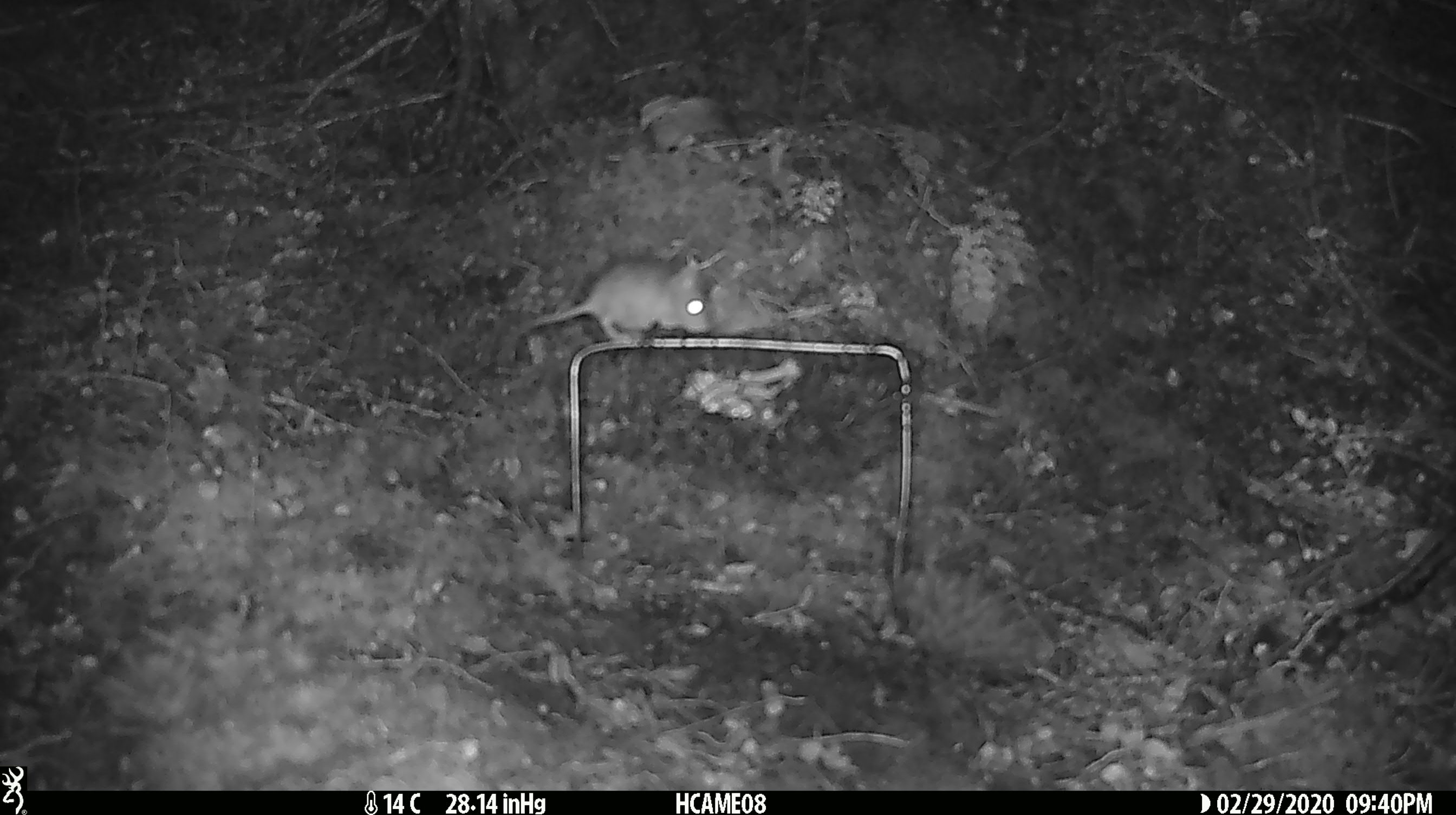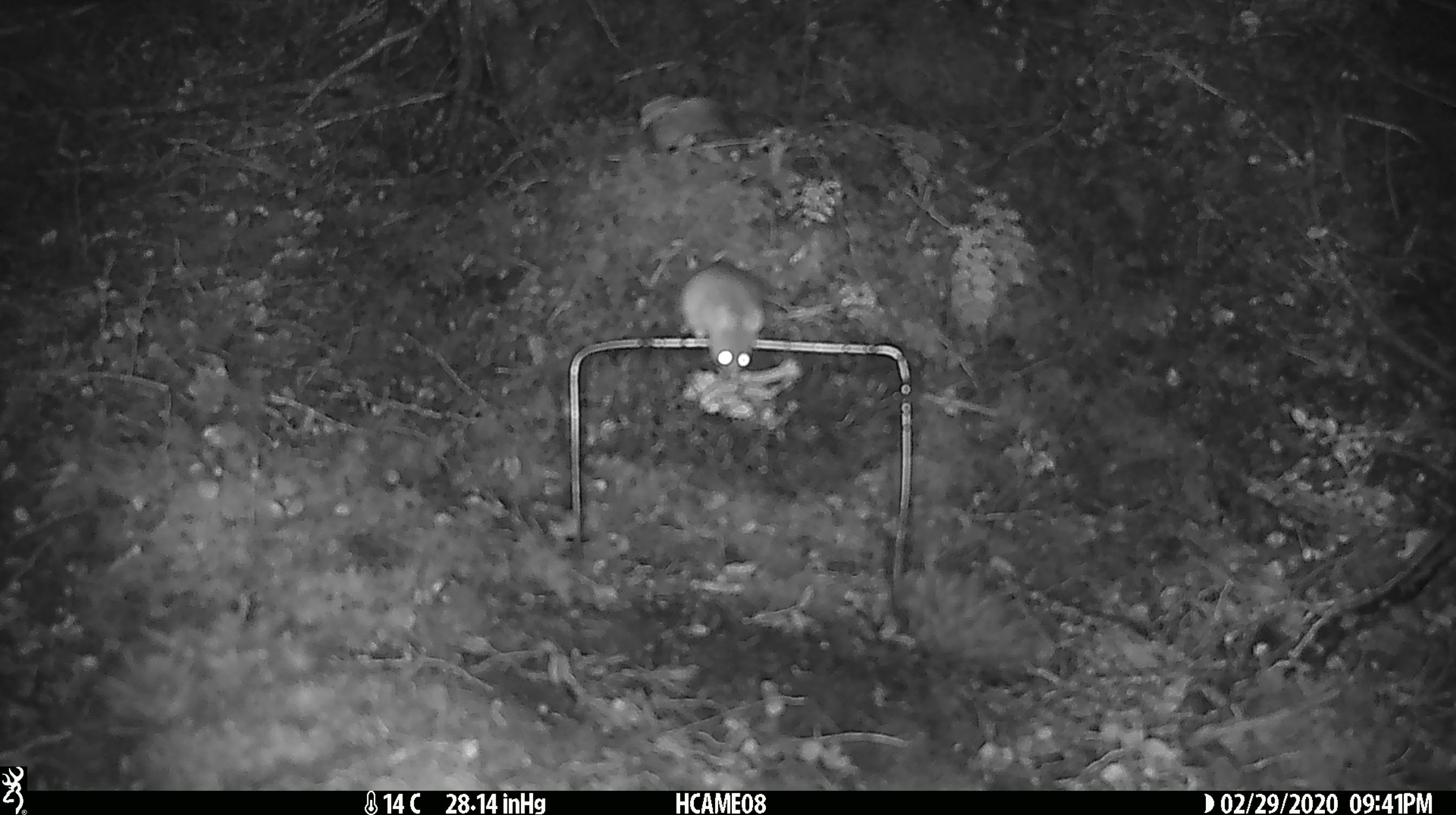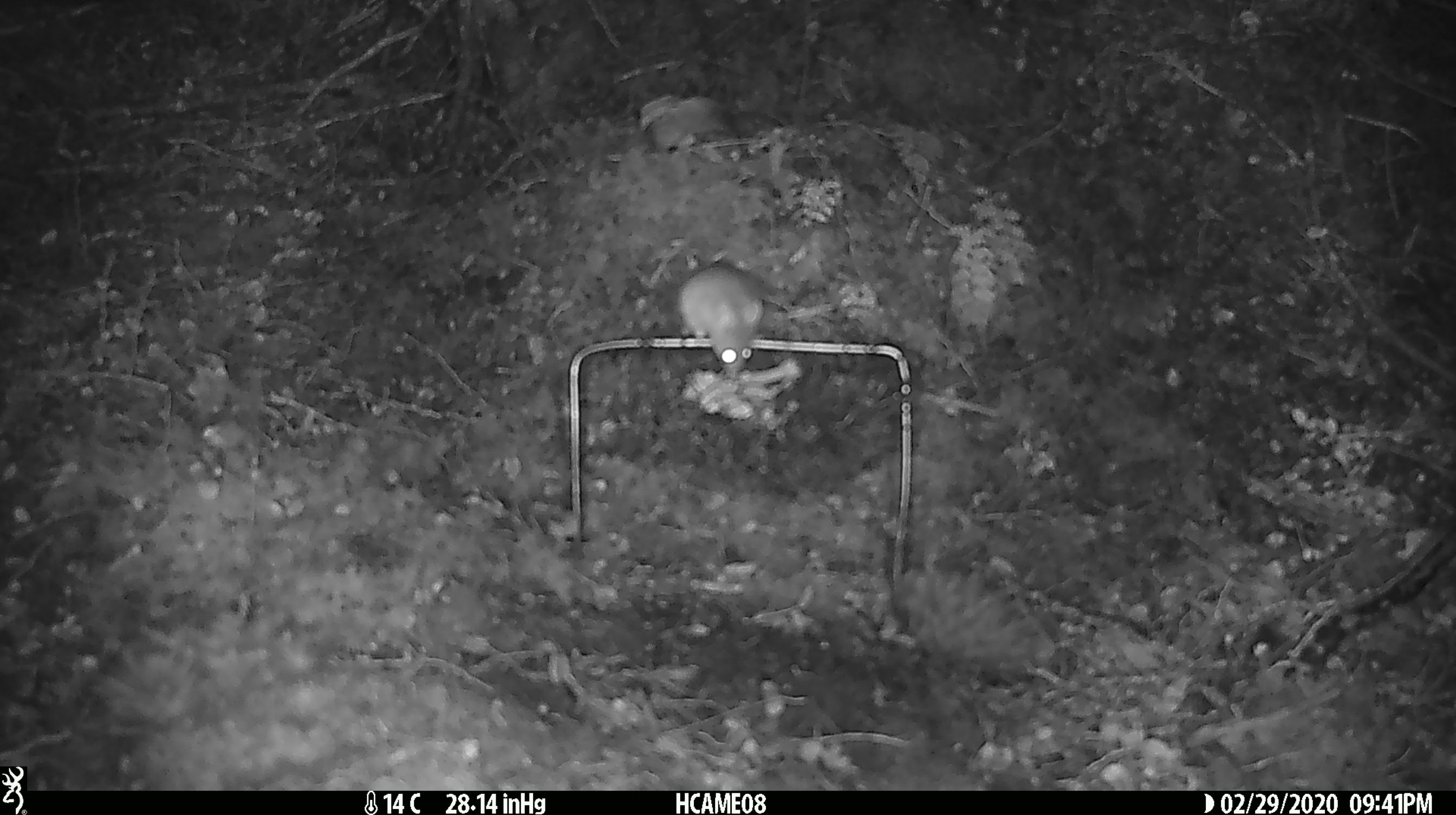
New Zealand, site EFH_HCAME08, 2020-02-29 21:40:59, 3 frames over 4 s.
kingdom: Animalia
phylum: Chordata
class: Mammalia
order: Rodentia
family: Muridae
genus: Mus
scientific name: Mus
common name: mouse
Mouse (Mus).